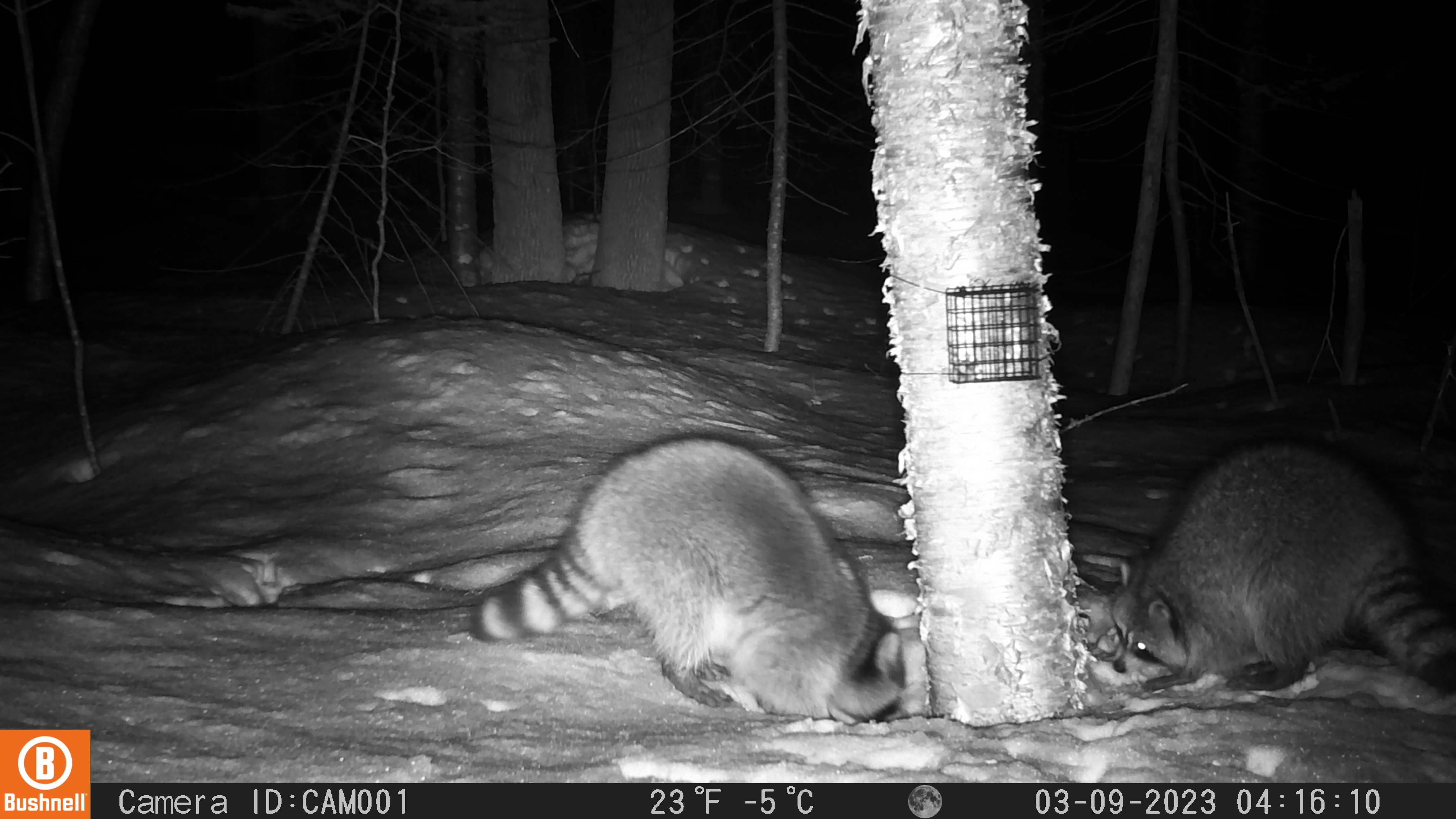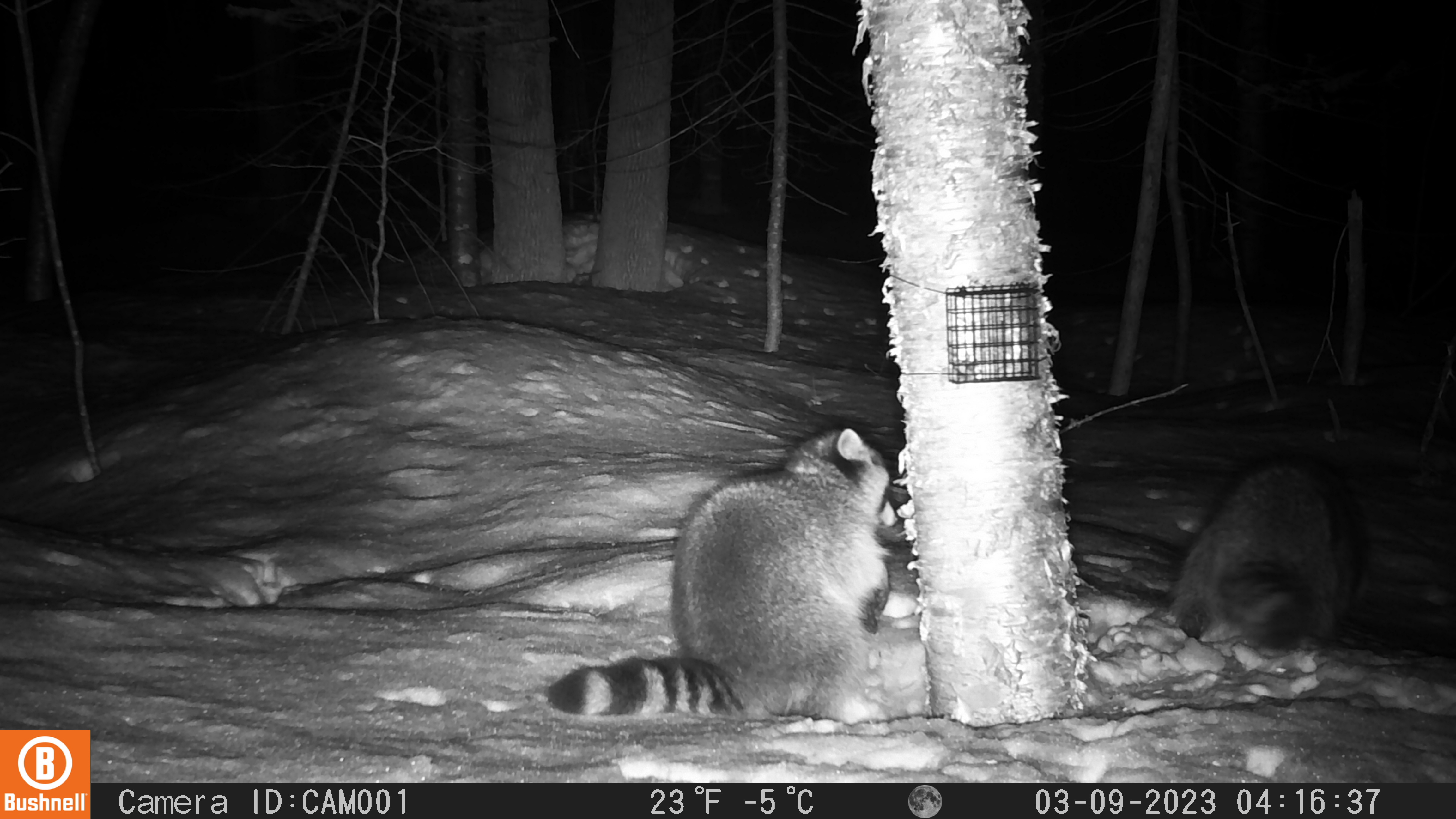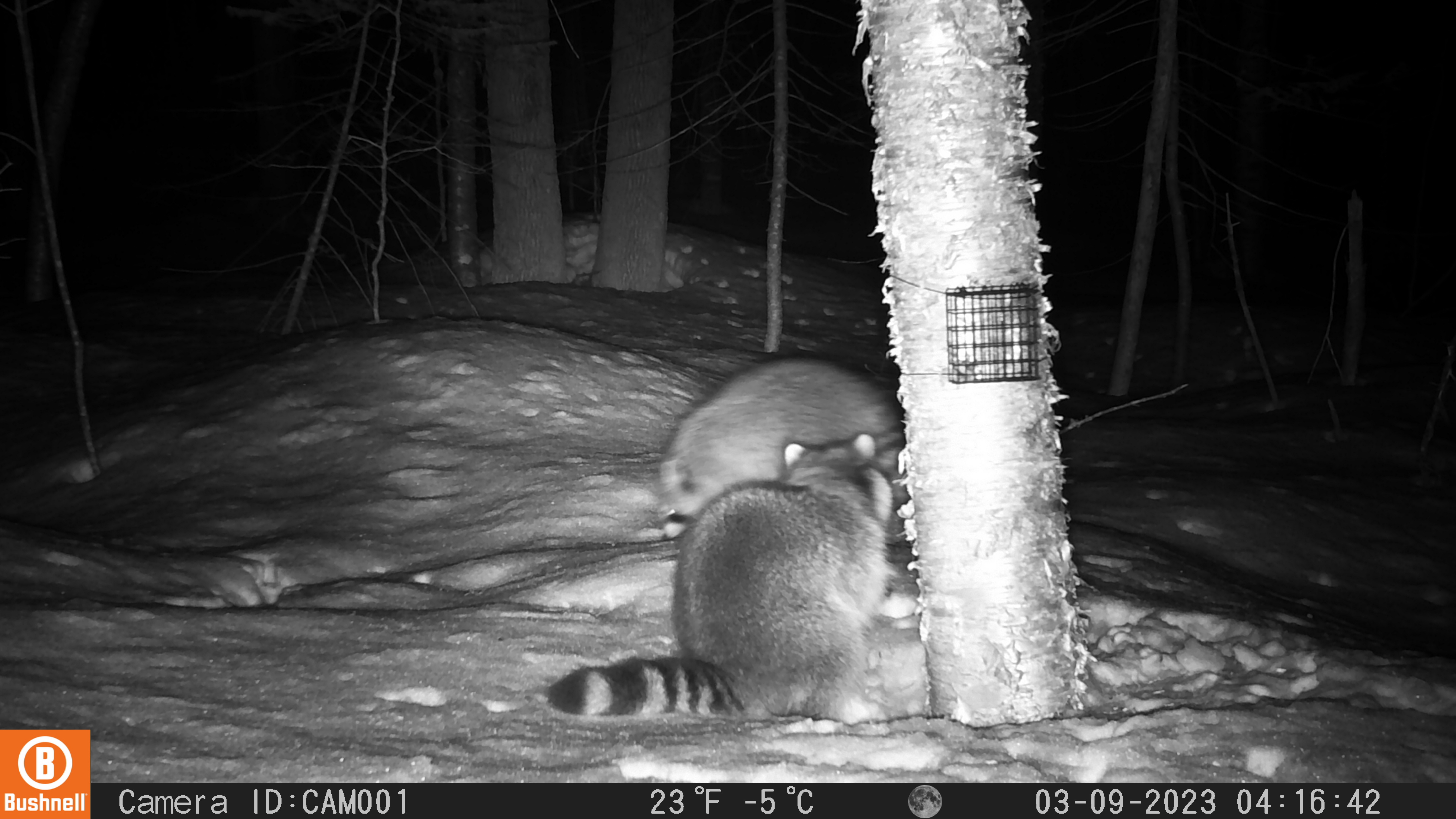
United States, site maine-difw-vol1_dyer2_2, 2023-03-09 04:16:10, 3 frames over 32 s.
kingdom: Animalia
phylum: Chordata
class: Mammalia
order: Carnivora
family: Procyonidae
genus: Procyon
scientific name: Procyon lotor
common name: raccoon